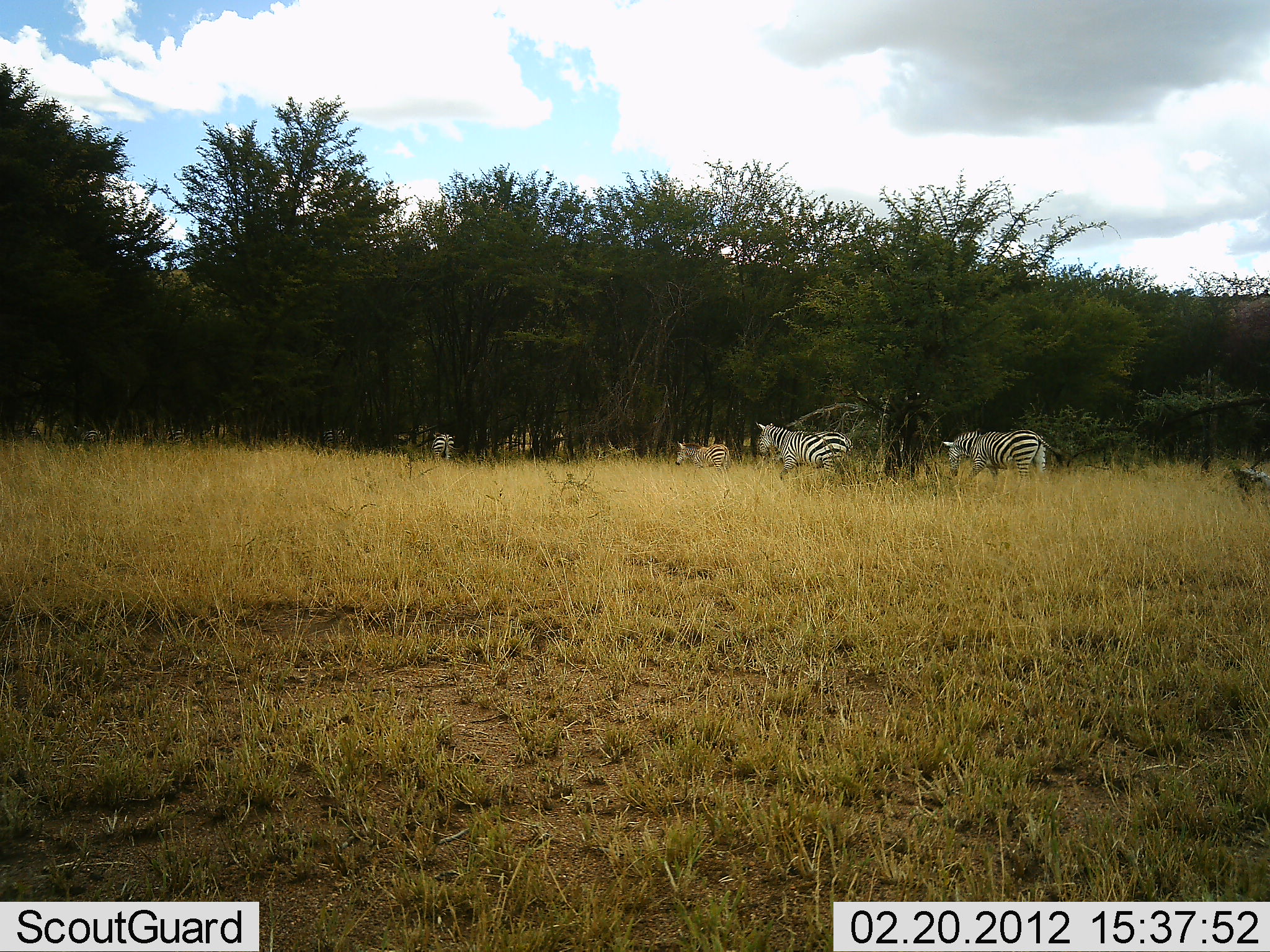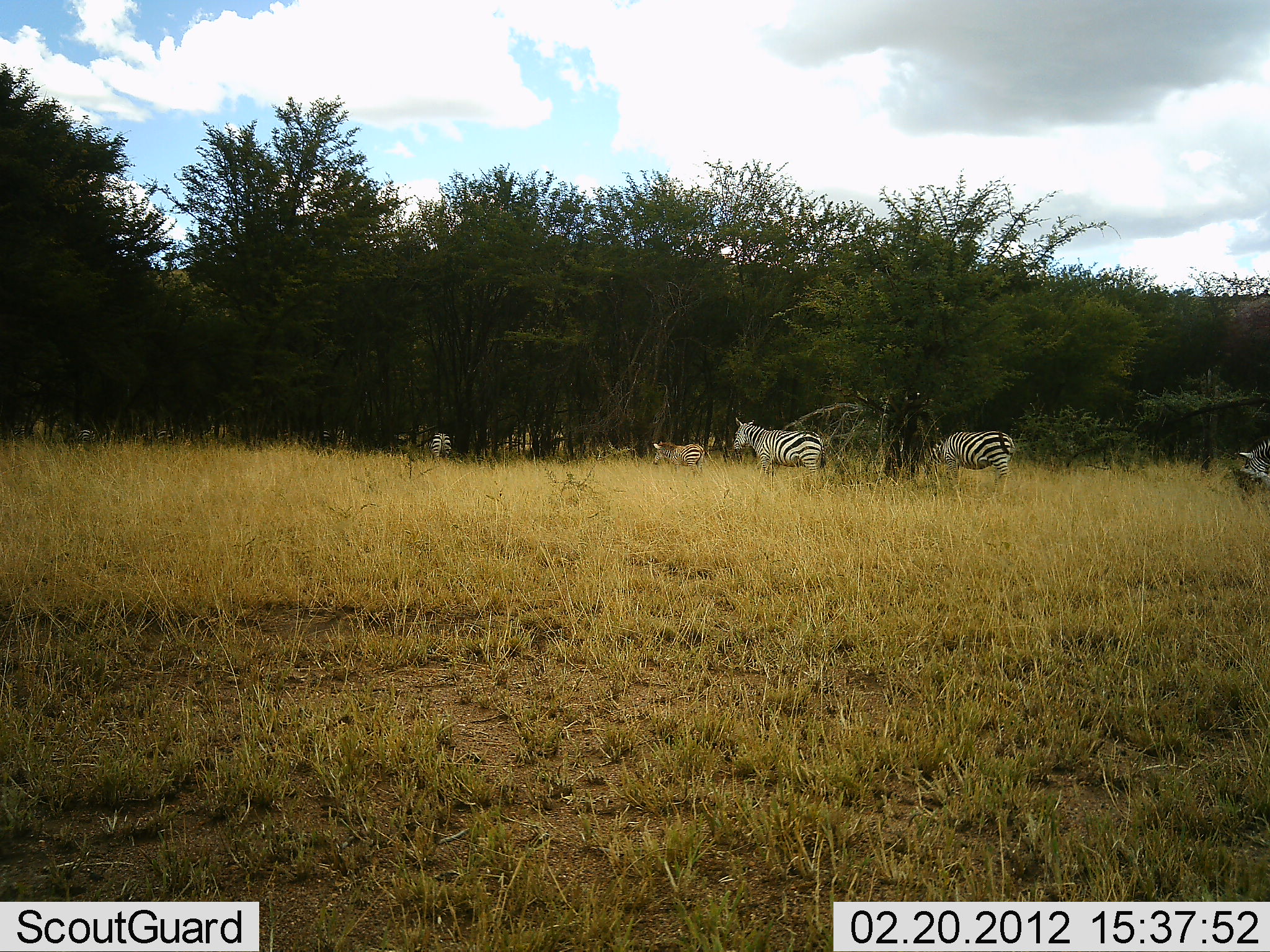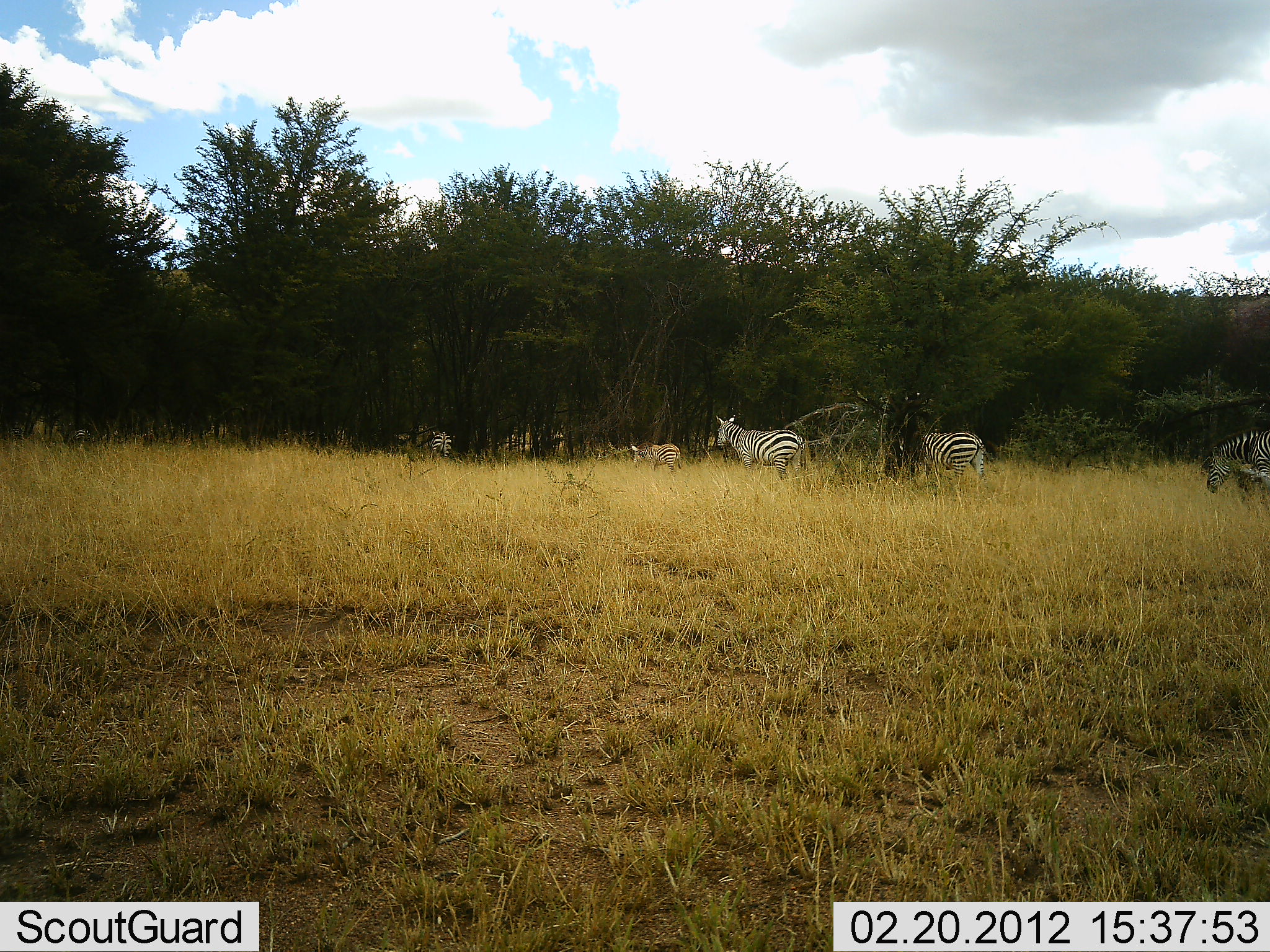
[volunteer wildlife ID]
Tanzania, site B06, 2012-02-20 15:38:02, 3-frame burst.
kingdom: Animalia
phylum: Chordata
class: Mammalia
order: Perissodactyla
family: Equidae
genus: Equus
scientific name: Equus quagga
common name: plains zebra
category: zebra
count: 7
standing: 18%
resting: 0%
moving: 82%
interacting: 0%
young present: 41%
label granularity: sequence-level